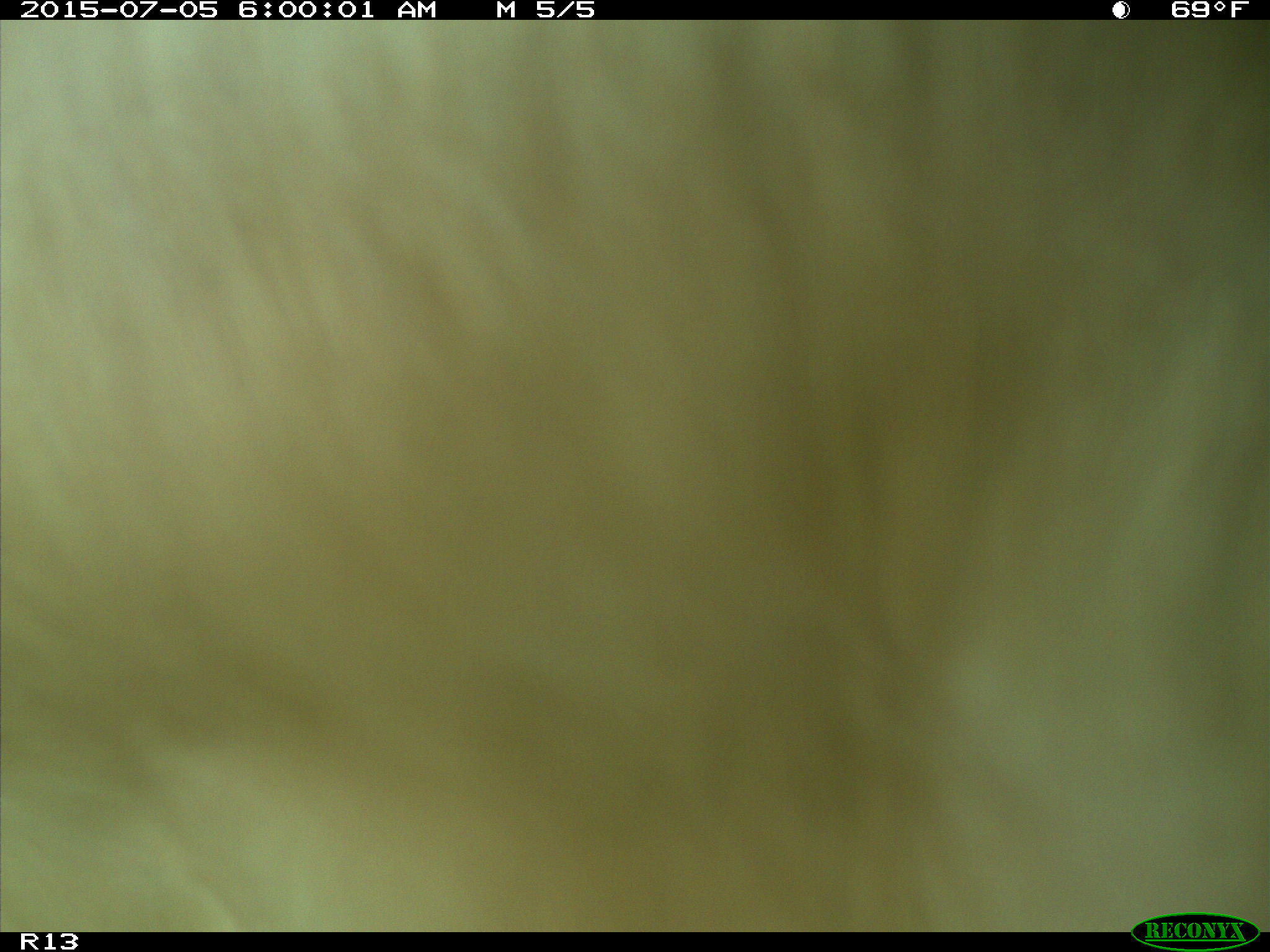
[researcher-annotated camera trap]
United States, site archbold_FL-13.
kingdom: Animalia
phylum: Chordata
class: Mammalia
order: Artiodactyla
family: Bovidae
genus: Bos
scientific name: Bos taurus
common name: domestic cow